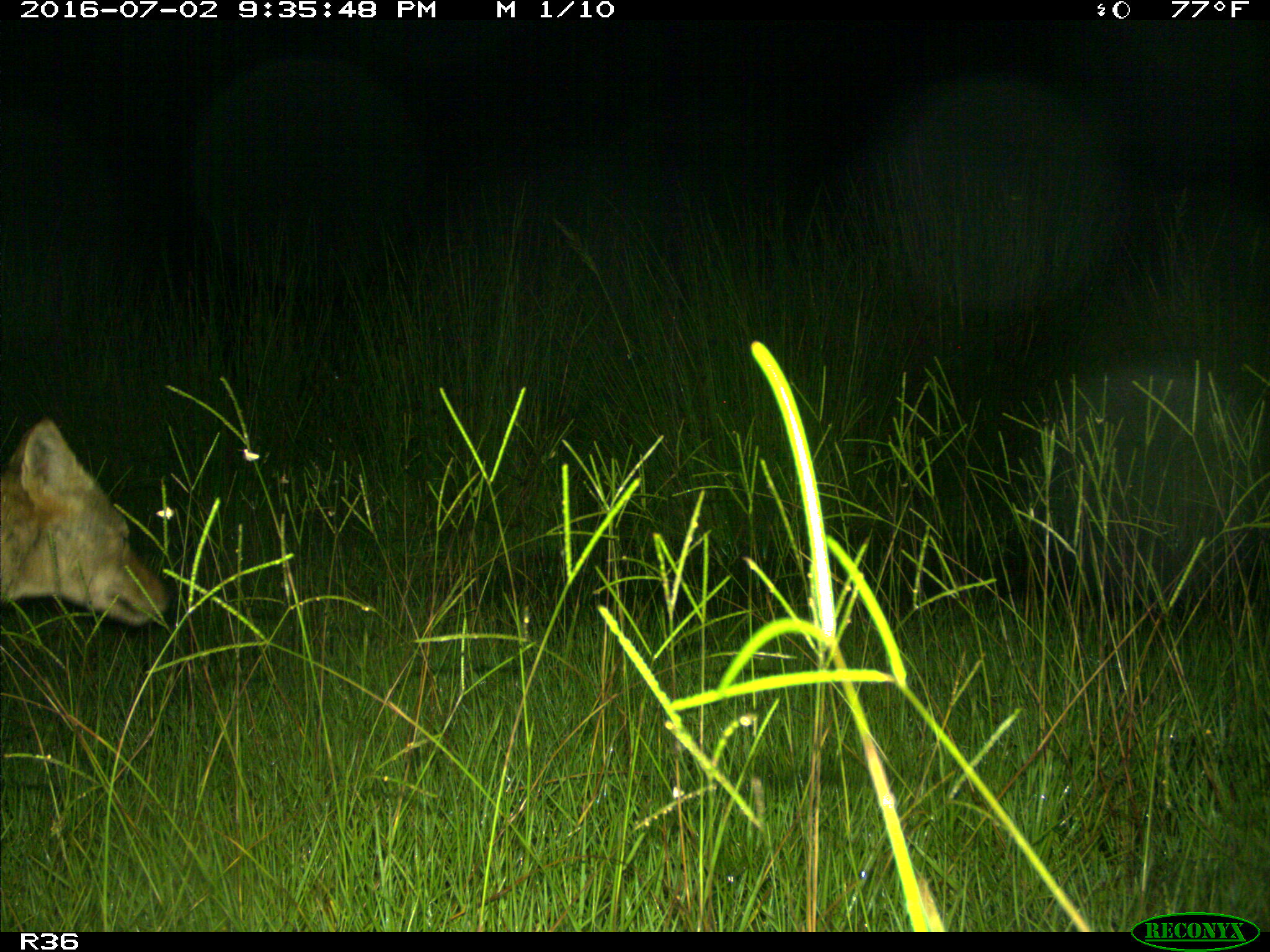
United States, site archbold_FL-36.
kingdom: Animalia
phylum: Chordata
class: Mammalia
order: Carnivora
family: Canidae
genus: Canis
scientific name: Canis latrans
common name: coyote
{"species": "Canis latrans (coyote)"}